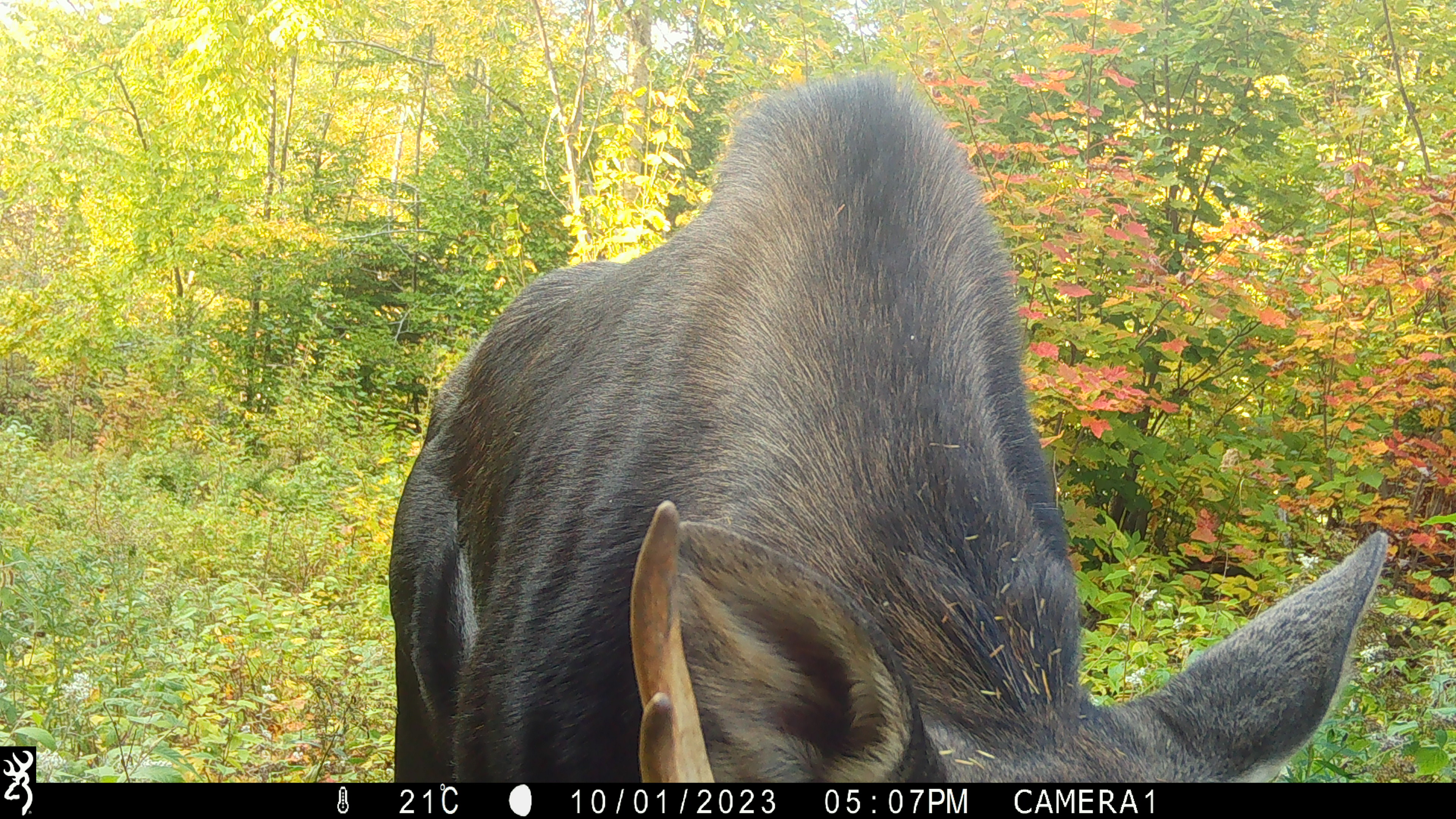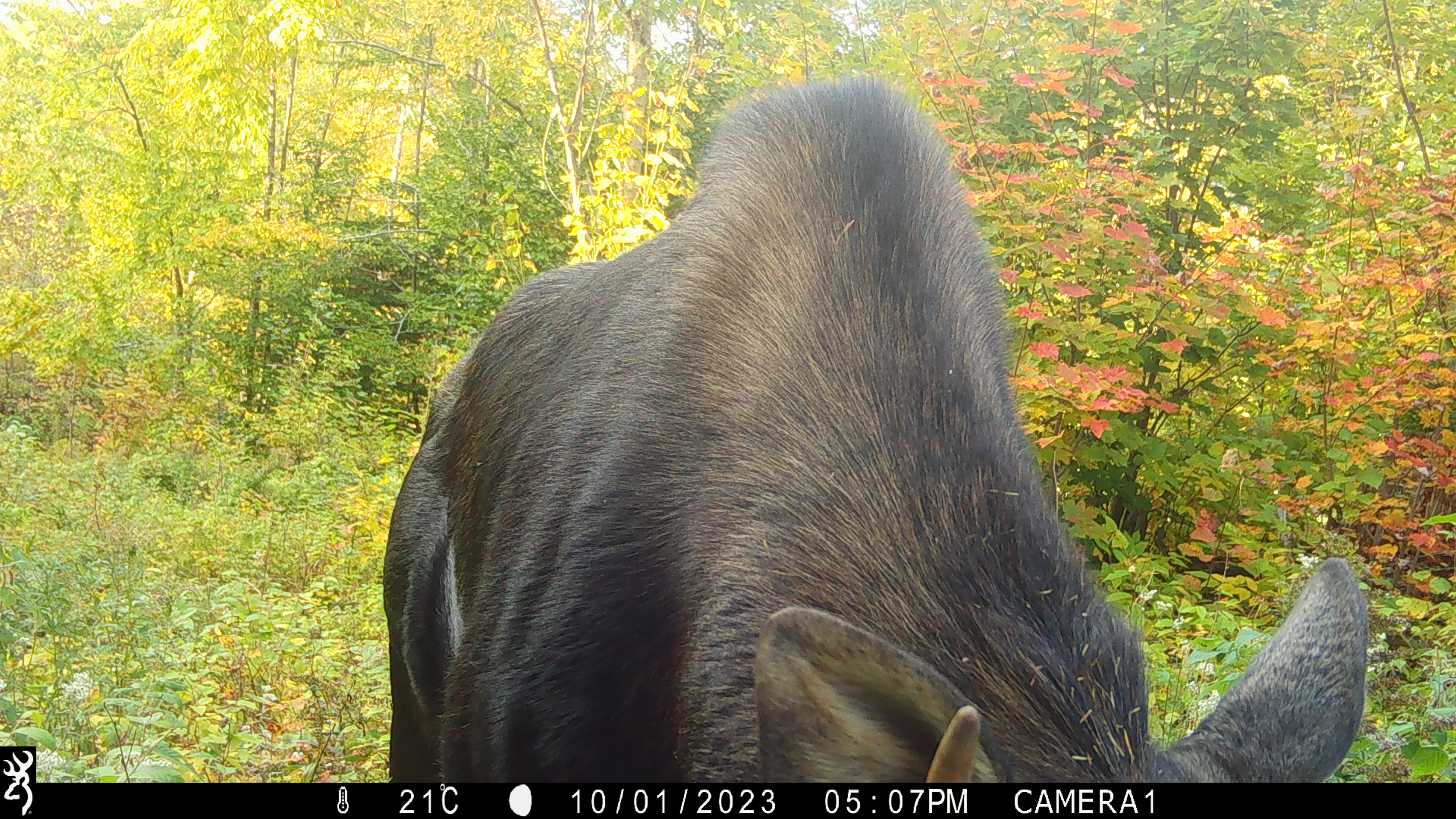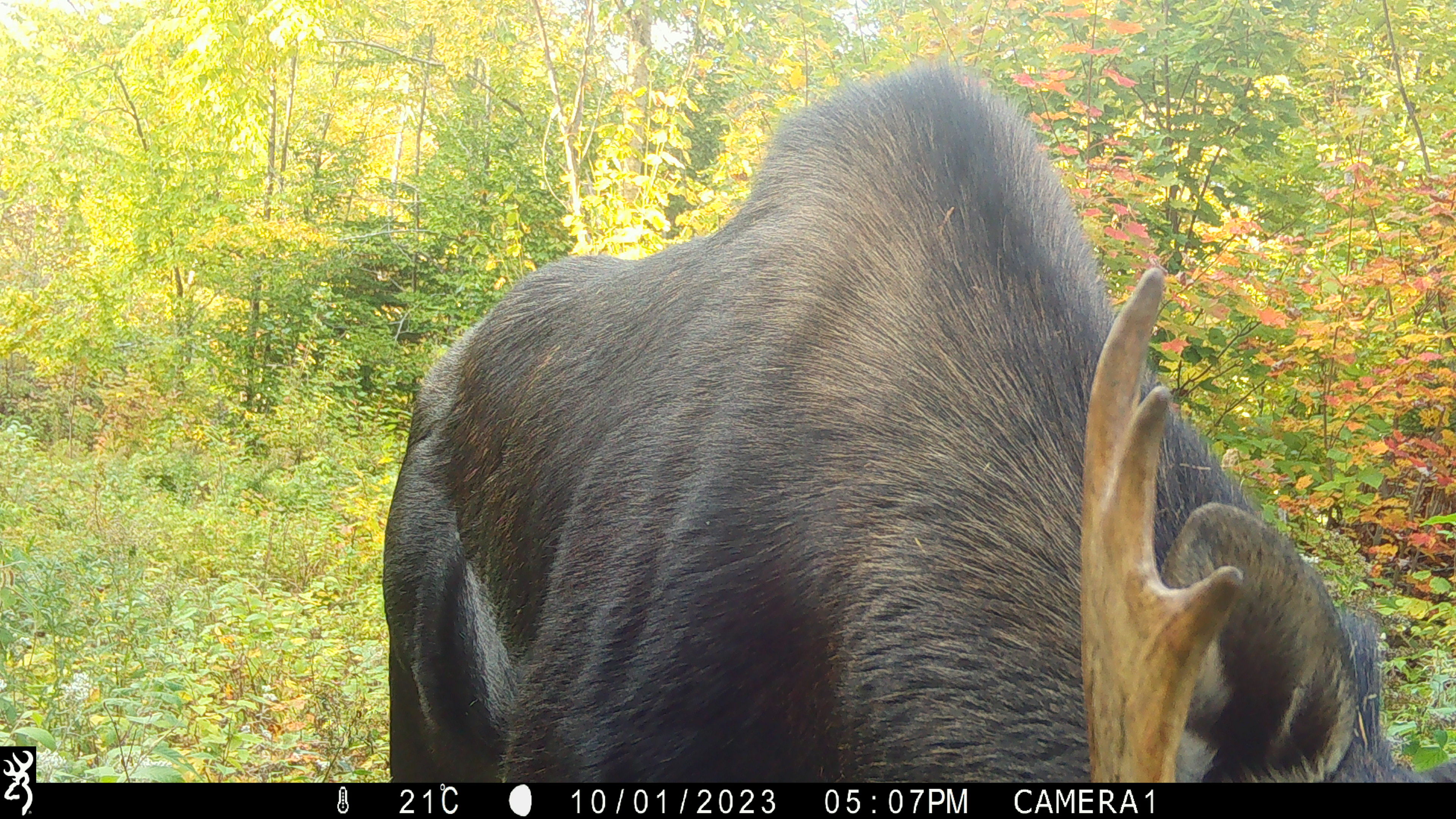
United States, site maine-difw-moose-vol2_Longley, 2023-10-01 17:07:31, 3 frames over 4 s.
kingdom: Animalia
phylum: Chordata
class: Mammalia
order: Artiodactyla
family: Cervidae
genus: Alces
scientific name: Alces alces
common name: moose